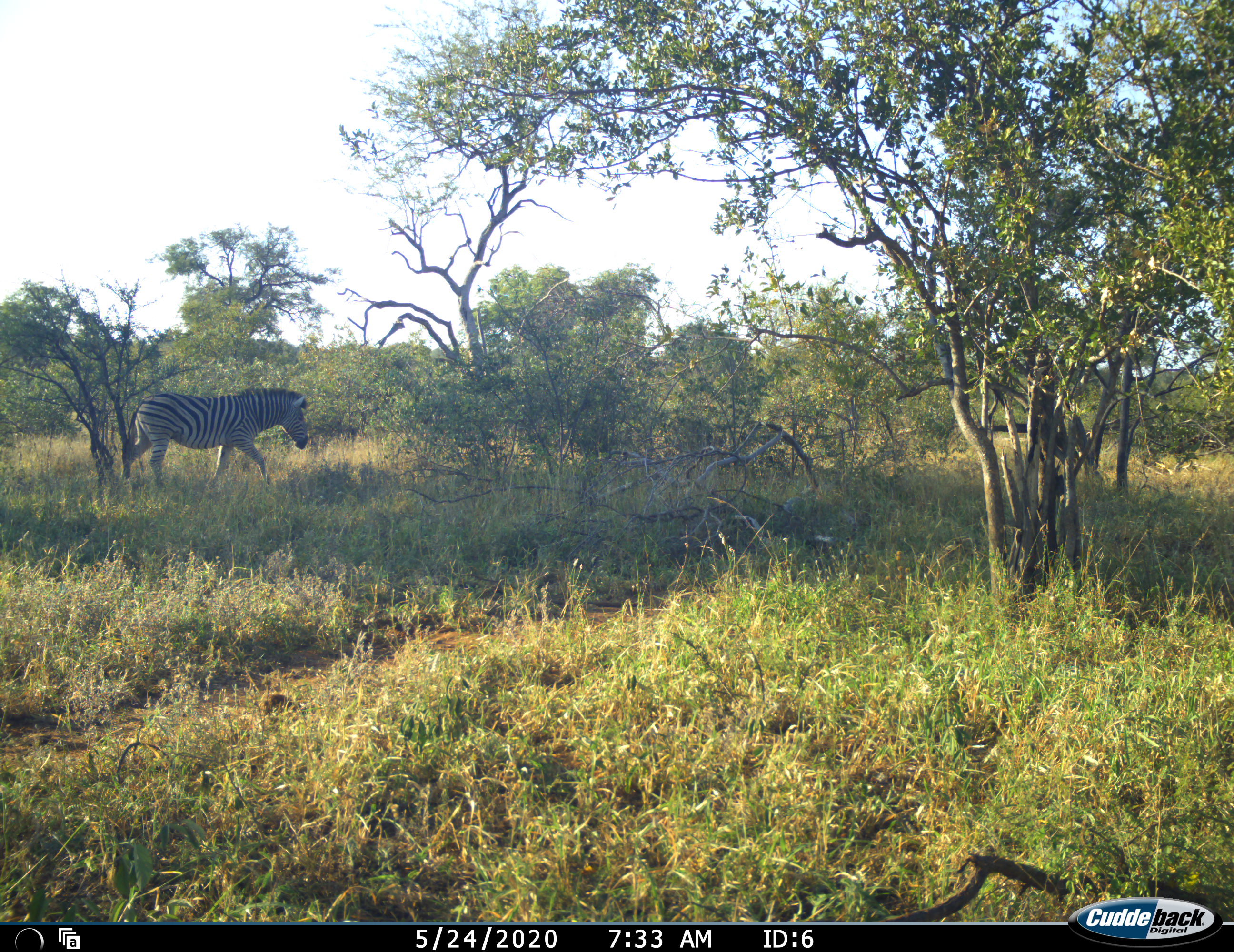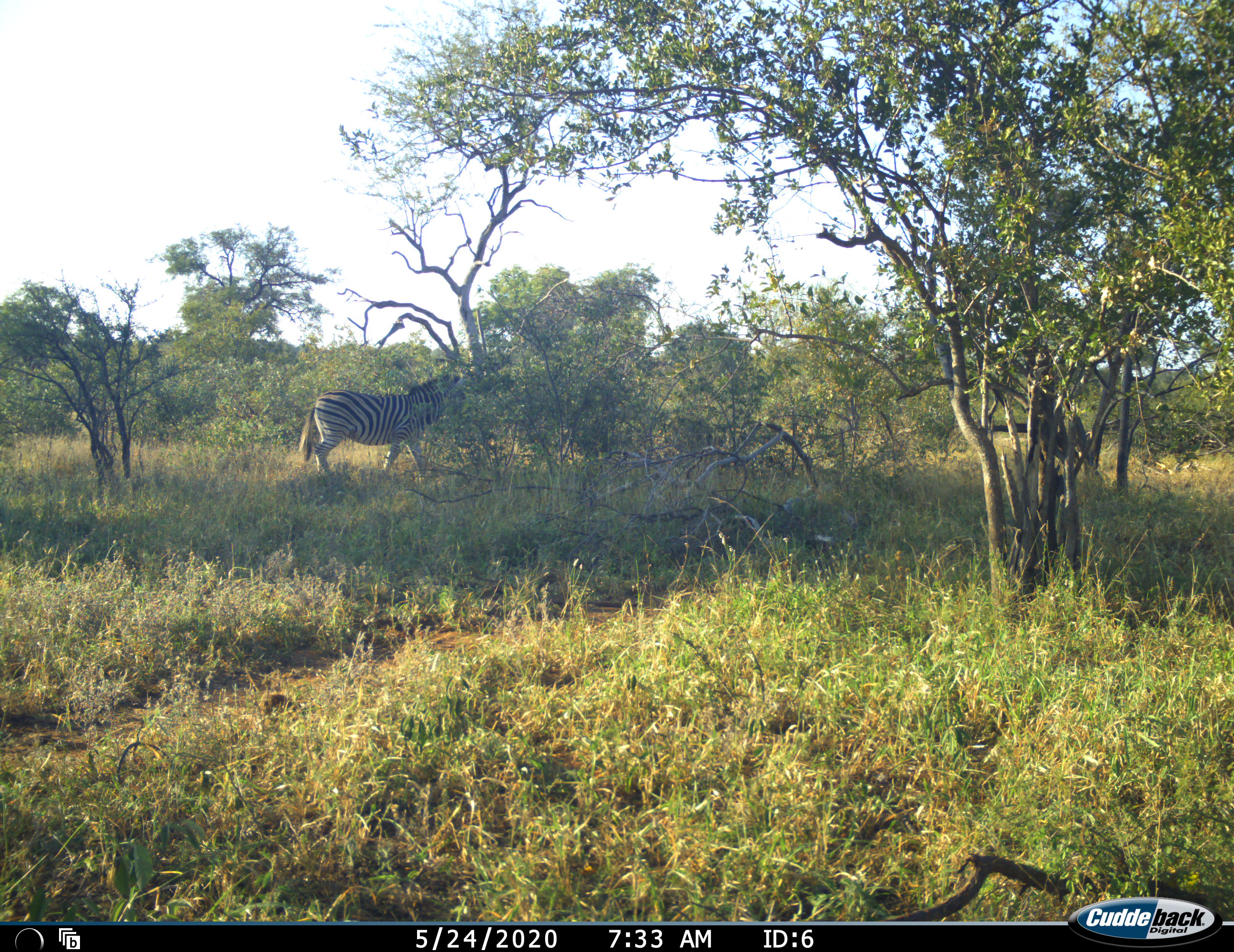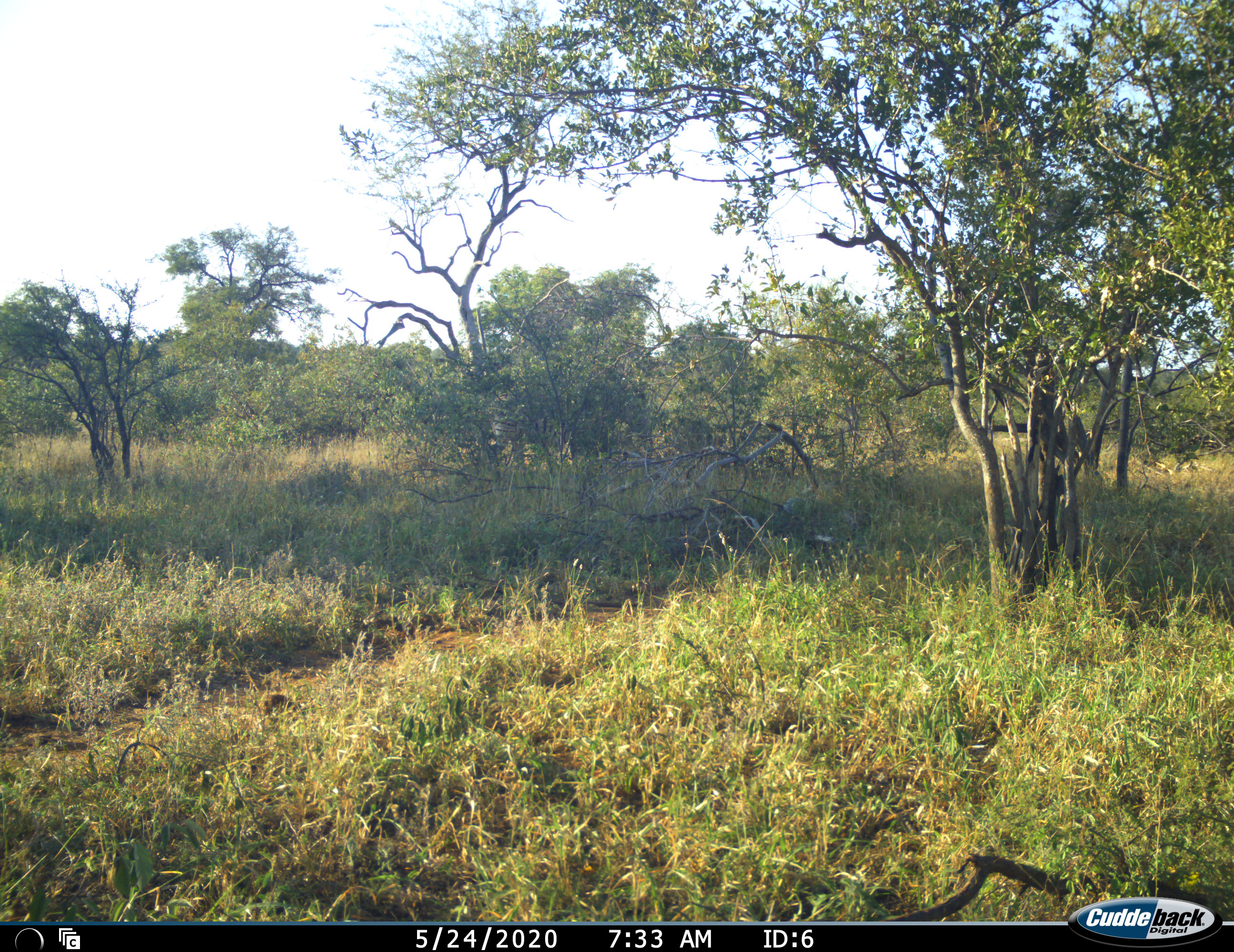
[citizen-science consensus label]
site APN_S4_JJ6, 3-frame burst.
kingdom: Animalia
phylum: Chordata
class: Mammalia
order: Perissodactyla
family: Equidae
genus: Equus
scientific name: Equus quagga burchellii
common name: burchell's zebra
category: zebraburchells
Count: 1.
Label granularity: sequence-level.